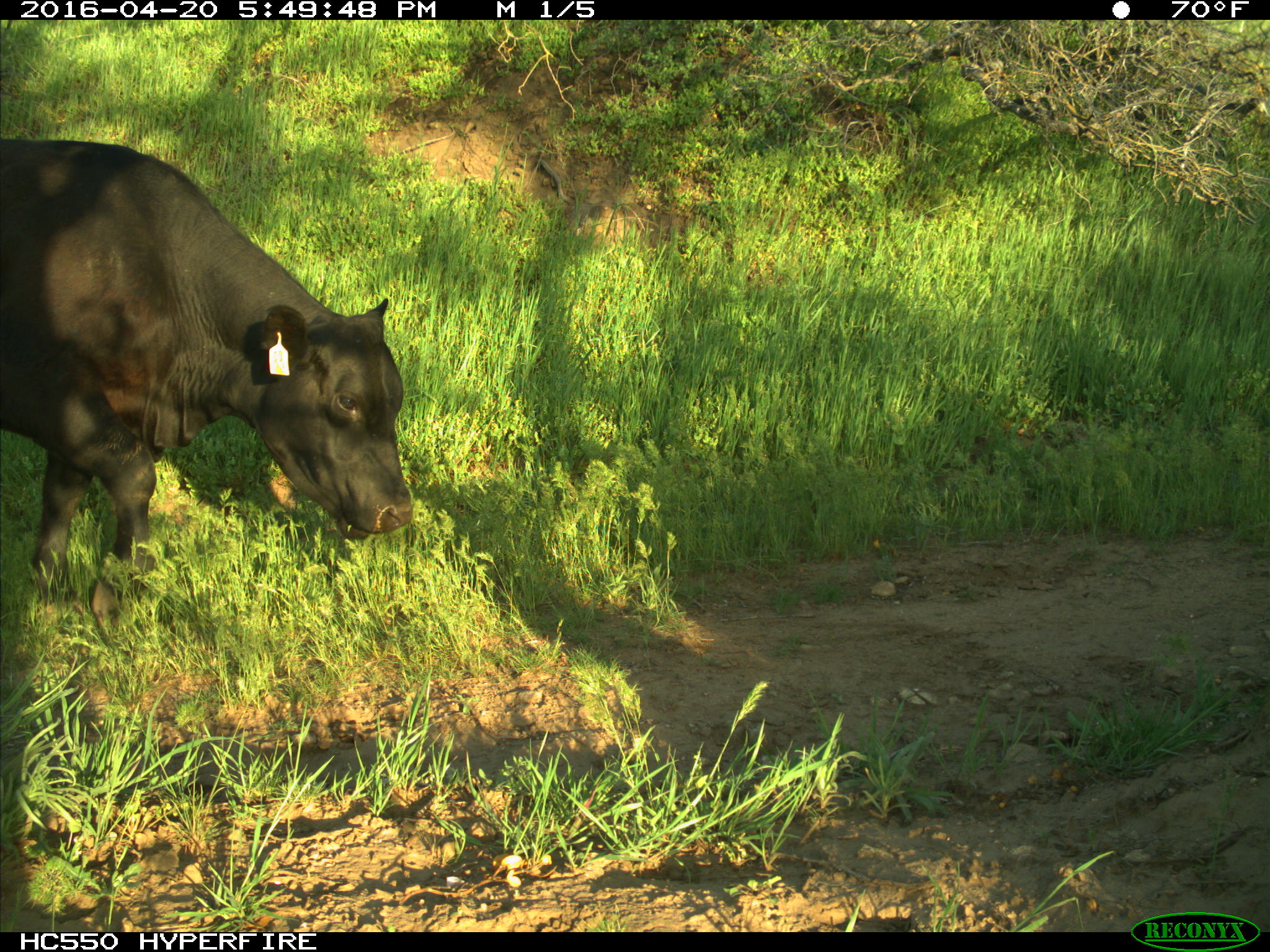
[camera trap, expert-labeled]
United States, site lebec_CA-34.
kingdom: Animalia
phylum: Chordata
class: Mammalia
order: Artiodactyla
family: Bovidae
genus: Bos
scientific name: Bos taurus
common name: domestic cow